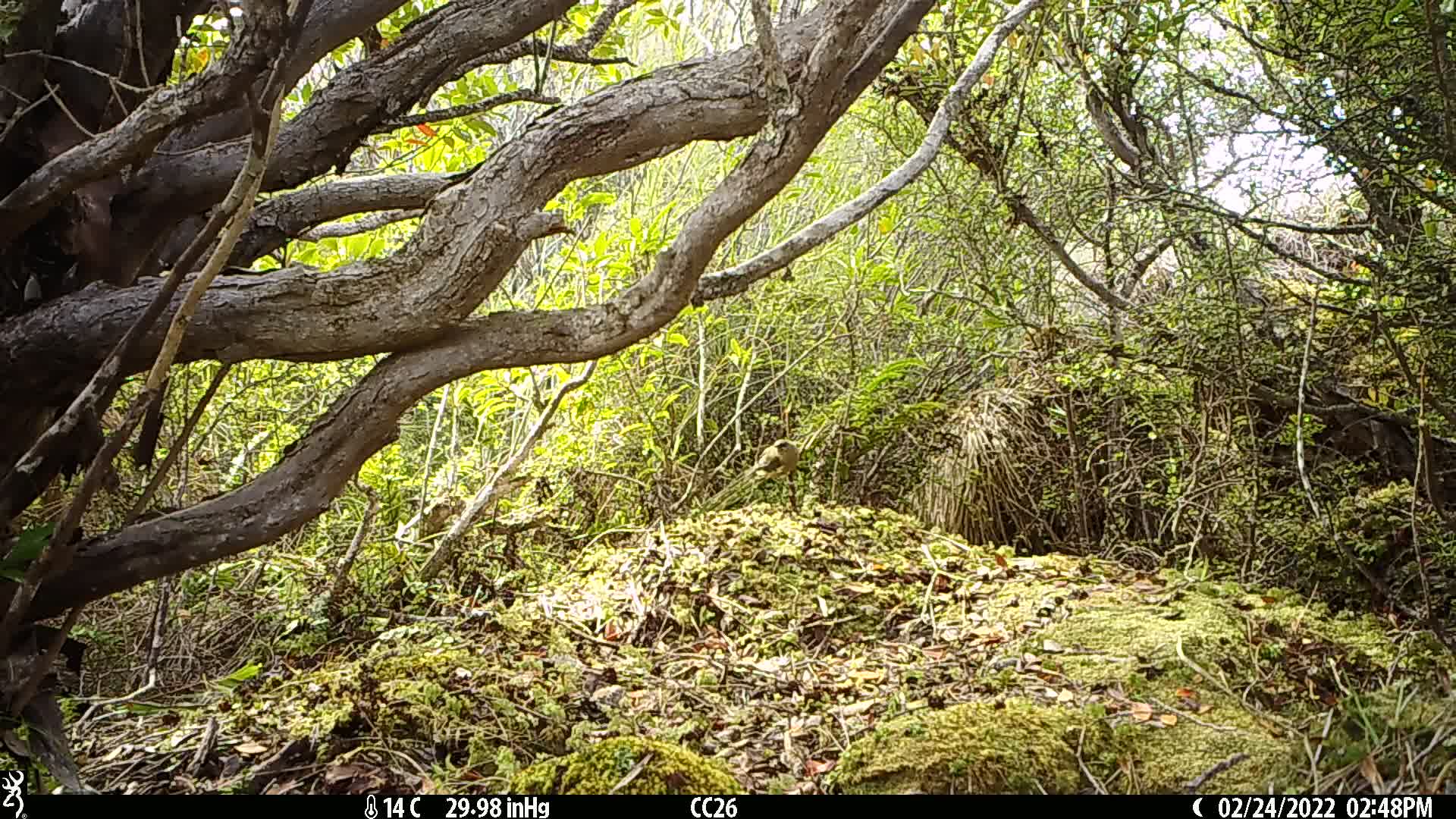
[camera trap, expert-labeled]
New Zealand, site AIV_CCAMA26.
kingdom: Animalia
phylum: Chordata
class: Aves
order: Passeriformes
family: Meliphagidae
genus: Anthornis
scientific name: Anthornis melanura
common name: new zealand bellbird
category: bellbird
Bellbird (new zealand bellbird) (Anthornis melanura).